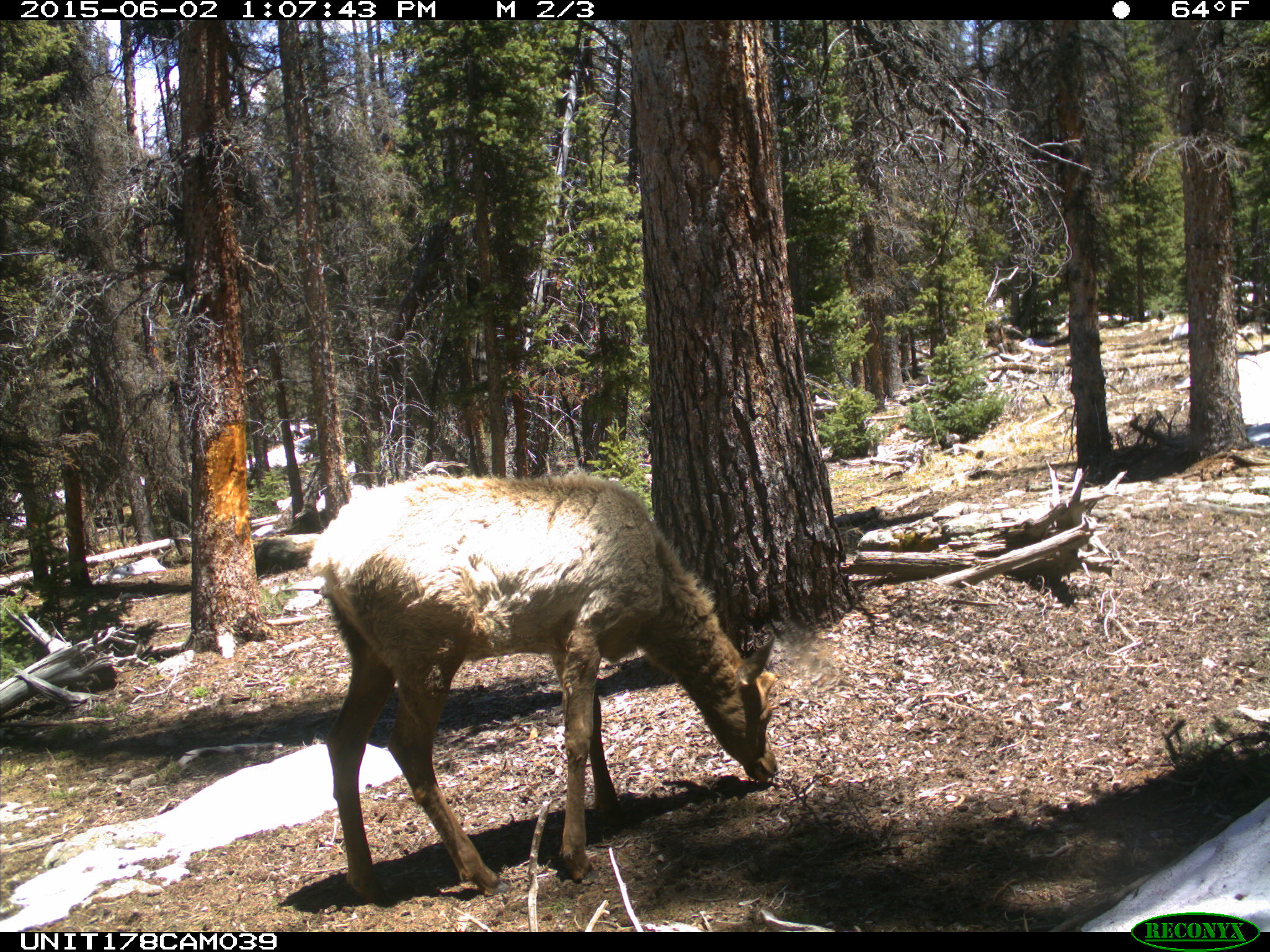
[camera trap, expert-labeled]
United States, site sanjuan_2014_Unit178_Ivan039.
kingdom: Animalia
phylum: Chordata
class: Mammalia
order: Artiodactyla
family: Cervidae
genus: Cervus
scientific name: Cervus elaphus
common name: red deer